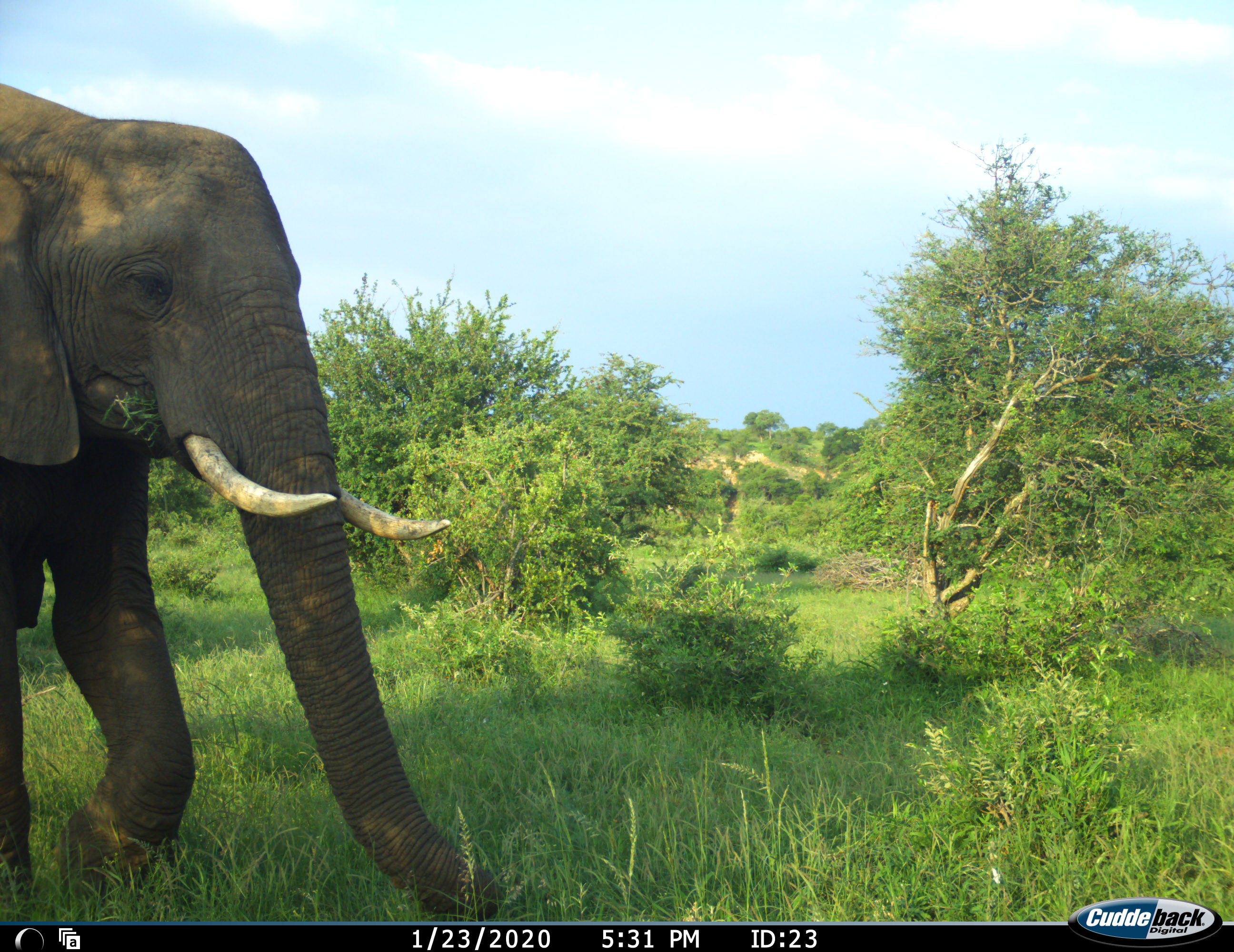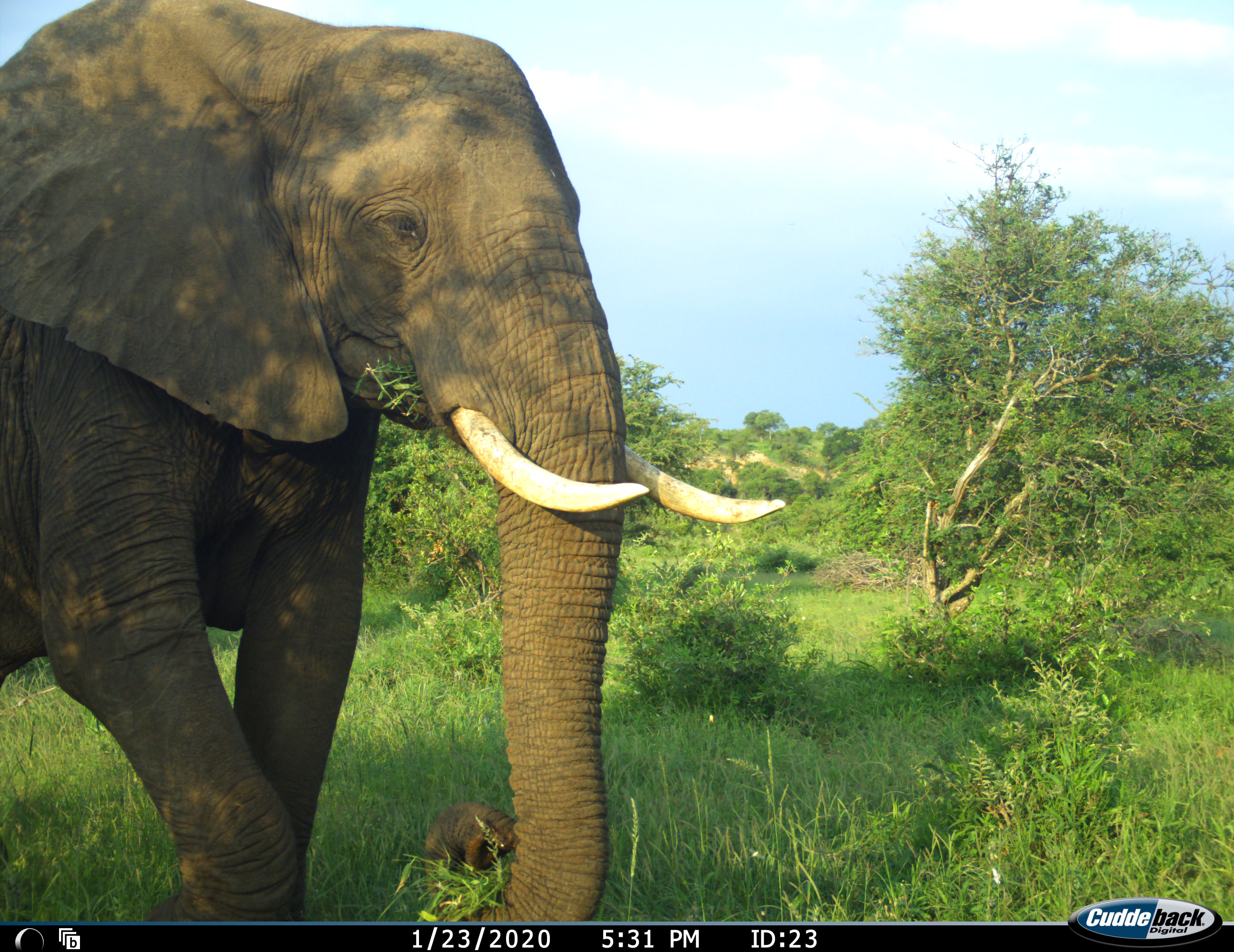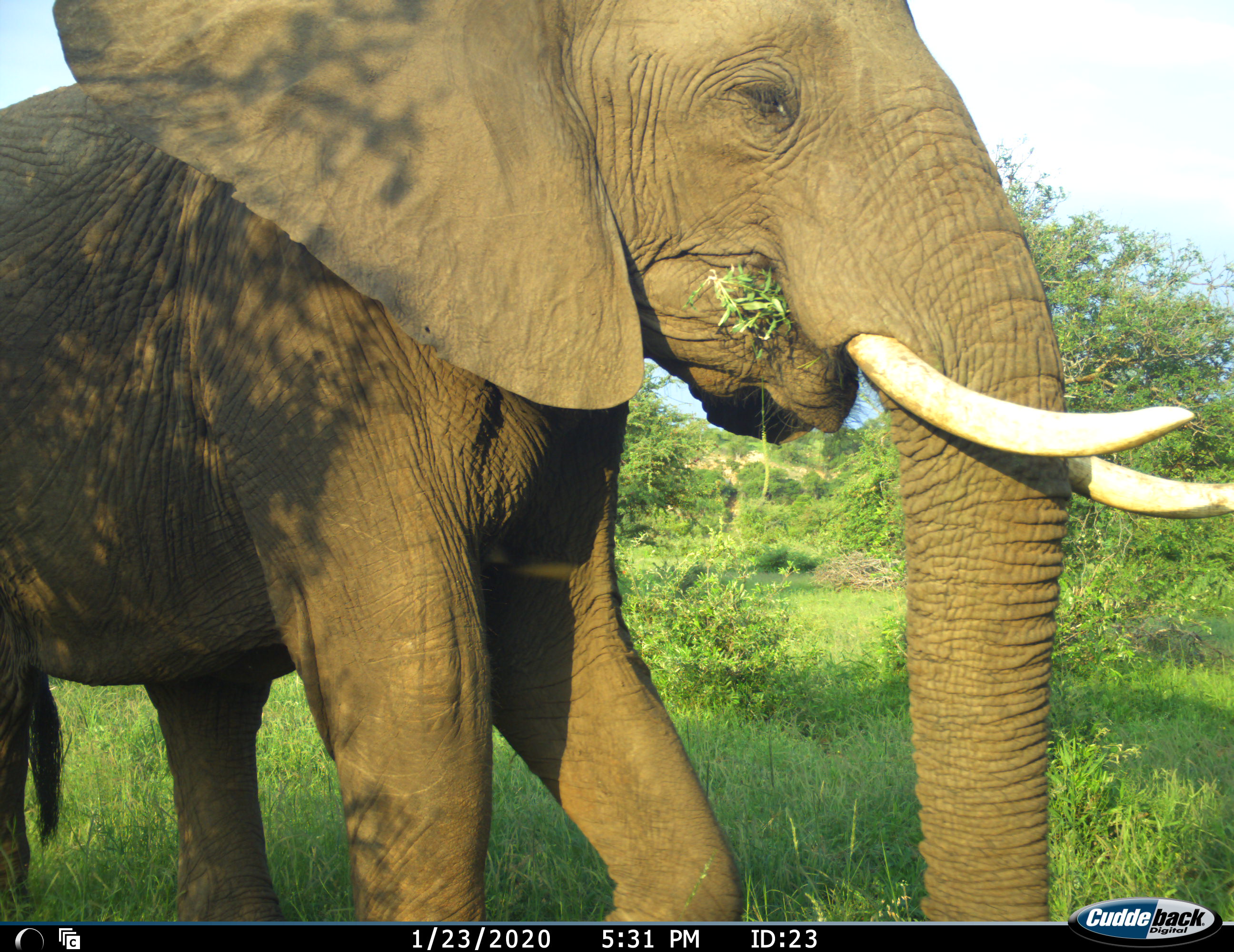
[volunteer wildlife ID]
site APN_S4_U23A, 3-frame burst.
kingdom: Animalia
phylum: Chordata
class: Mammalia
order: Proboscidea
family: Elephantidae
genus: Loxodonta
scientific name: Loxodonta africana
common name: african bush elephant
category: elephant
Elephant (african bush elephant) (Loxodonta africana), count 1. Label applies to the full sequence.